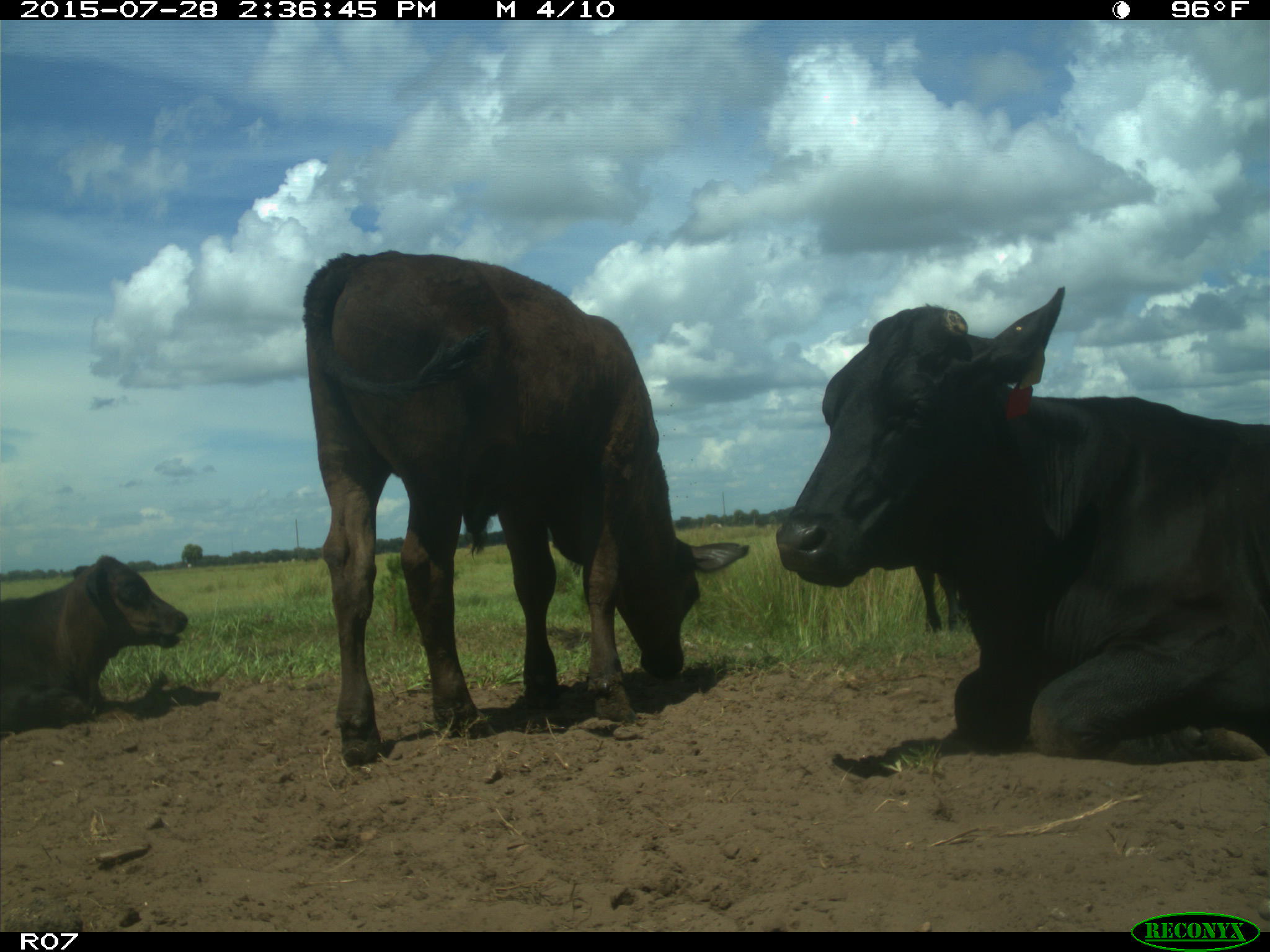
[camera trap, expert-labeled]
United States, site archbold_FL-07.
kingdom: Animalia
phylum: Chordata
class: Mammalia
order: Artiodactyla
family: Bovidae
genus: Bos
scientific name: Bos taurus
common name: domestic cow